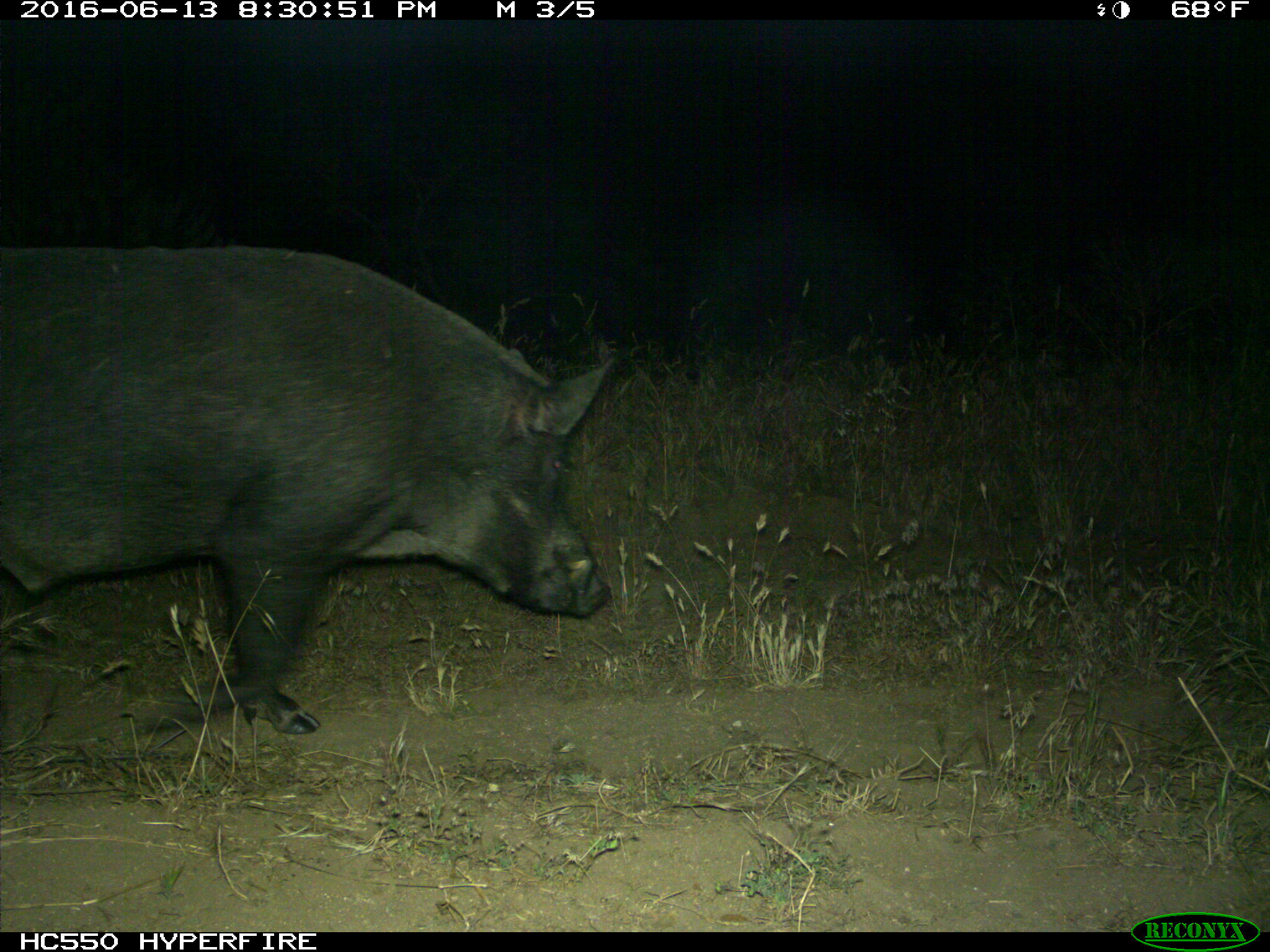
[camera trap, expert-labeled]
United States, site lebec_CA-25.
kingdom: Animalia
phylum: Chordata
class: Mammalia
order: Artiodactyla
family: Suidae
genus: Sus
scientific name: Sus scrofa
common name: wild boar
Sus scrofa (wild boar).